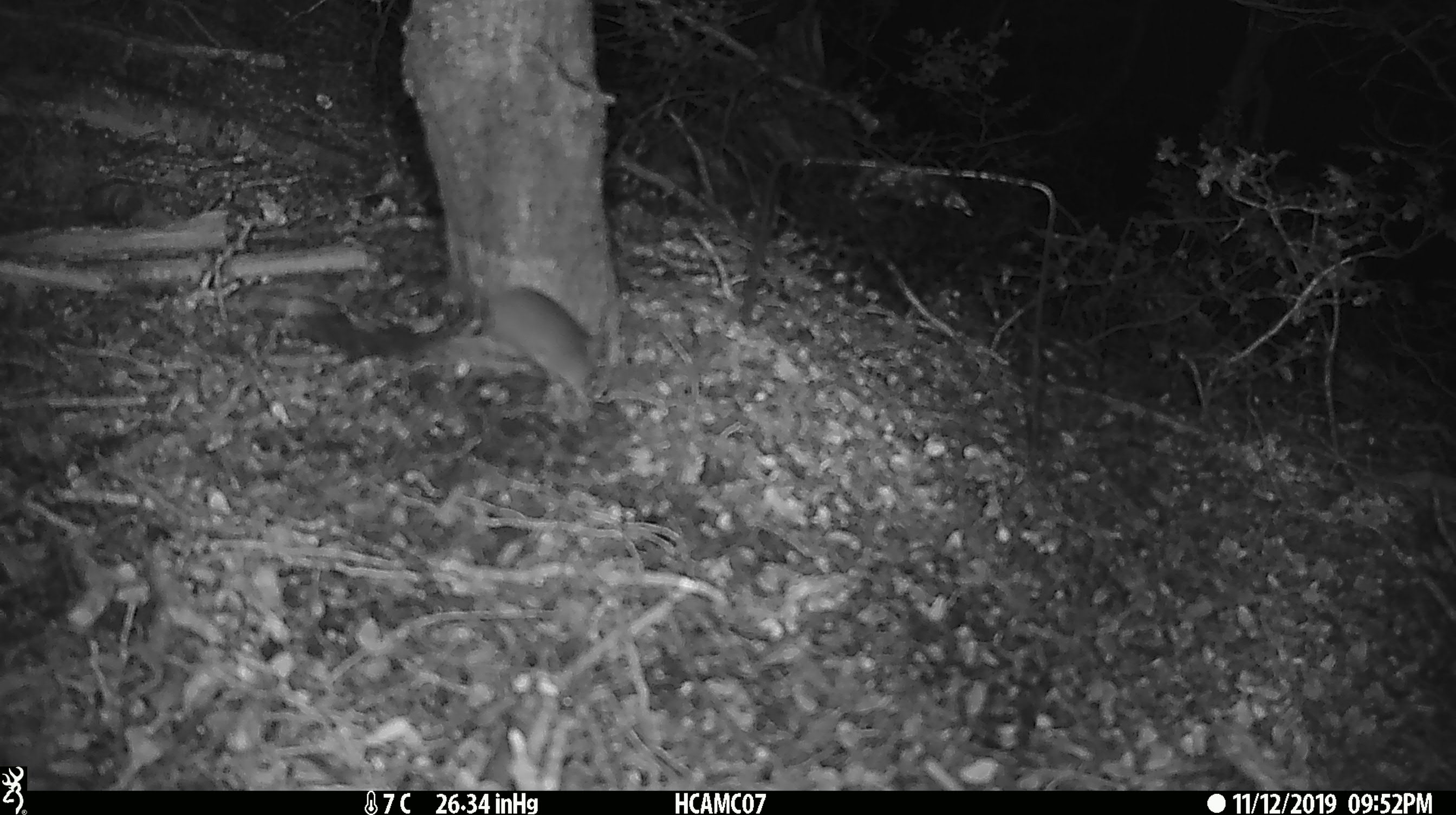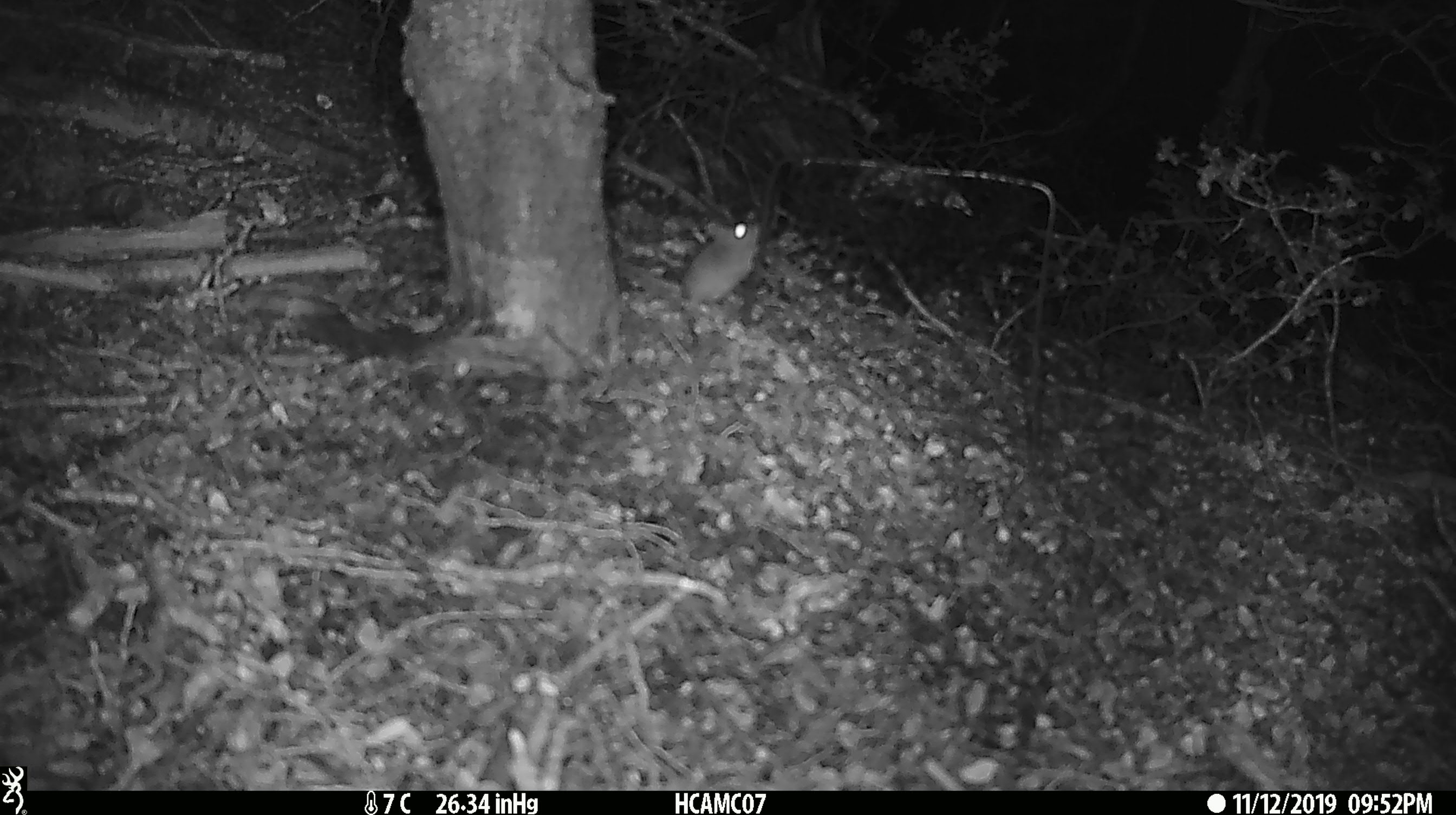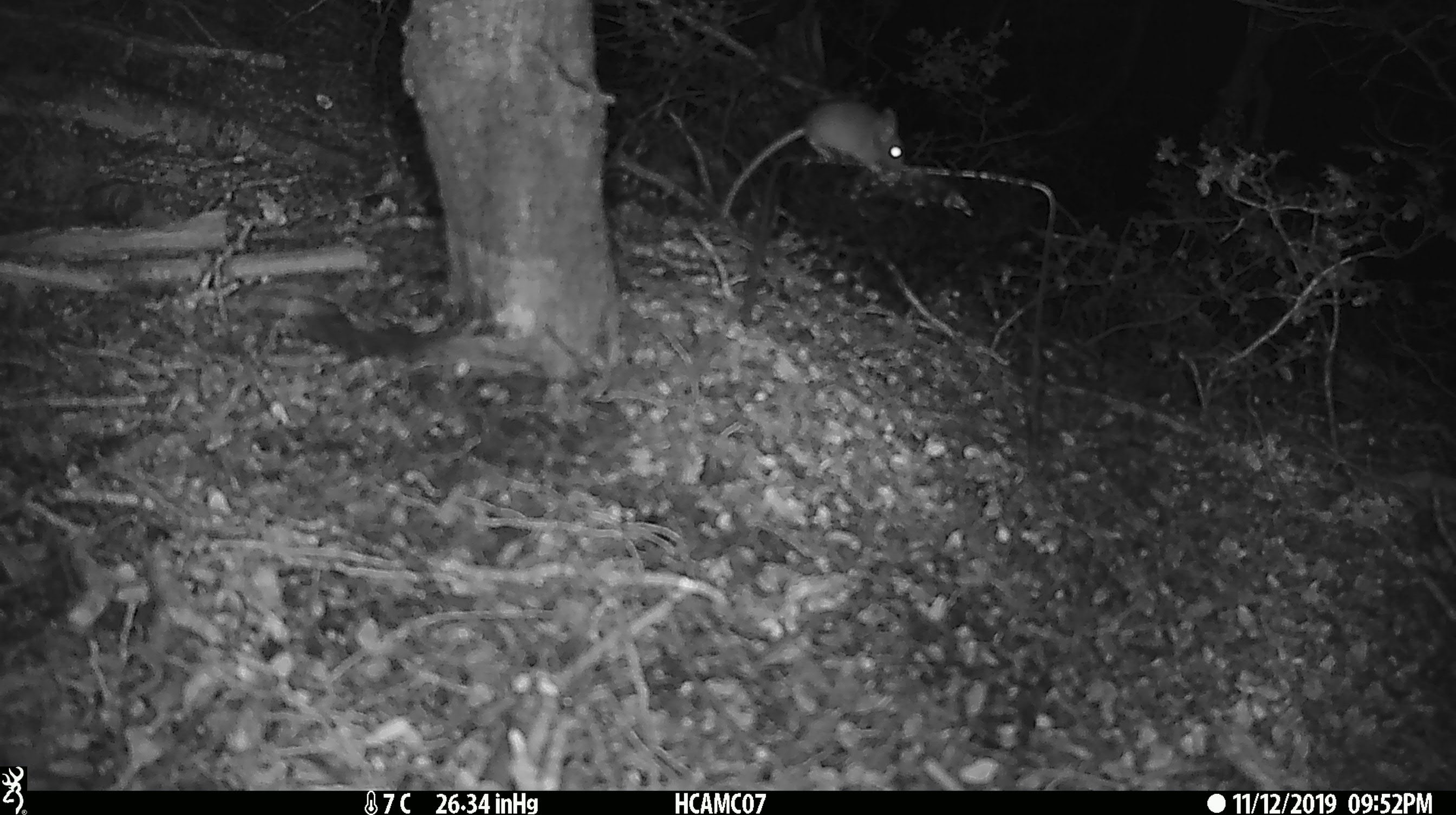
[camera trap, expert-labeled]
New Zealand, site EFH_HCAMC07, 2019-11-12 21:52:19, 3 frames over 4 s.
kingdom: Animalia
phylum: Chordata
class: Mammalia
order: Rodentia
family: Muridae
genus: Mus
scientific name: Mus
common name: mouse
Mouse (Mus).